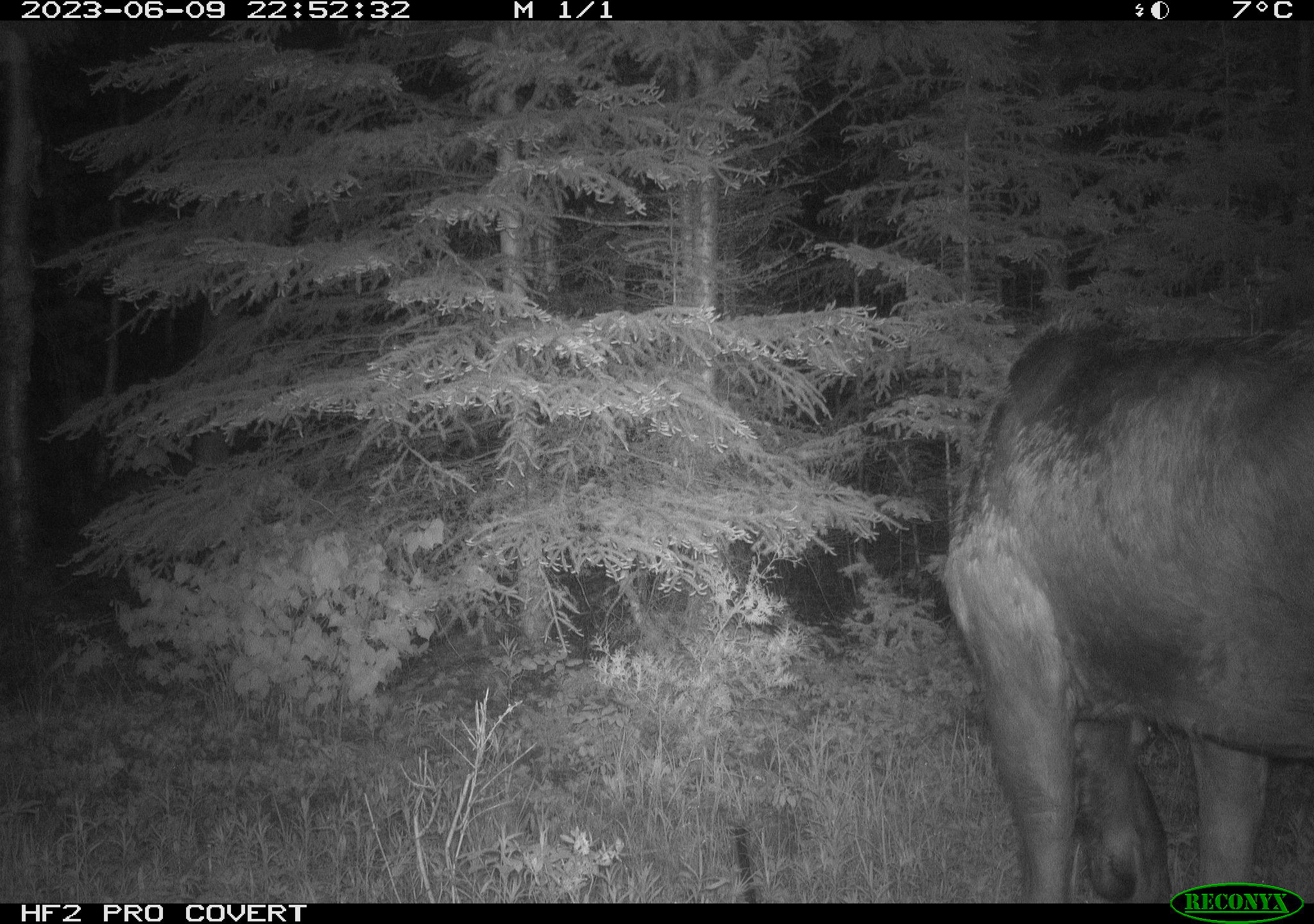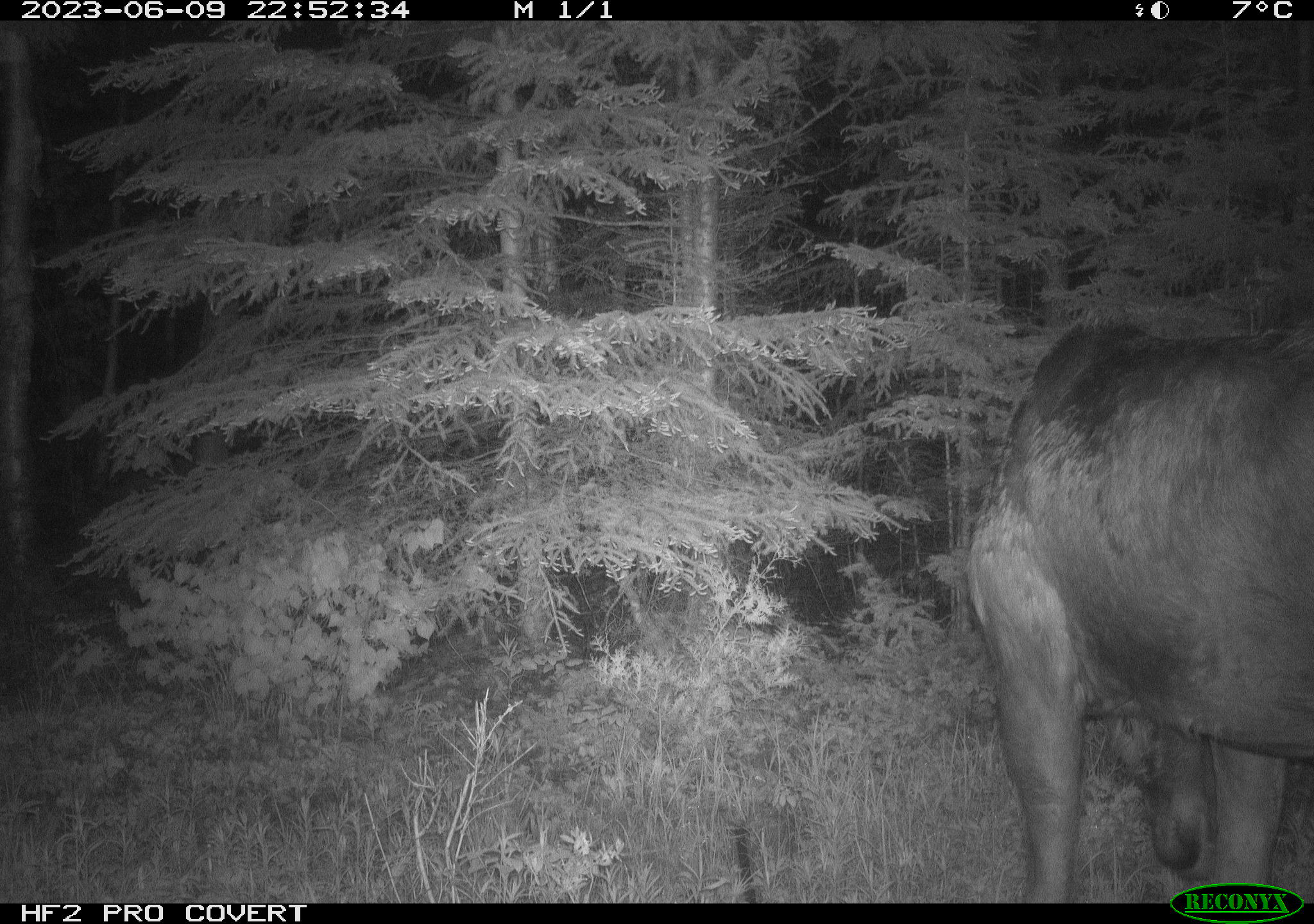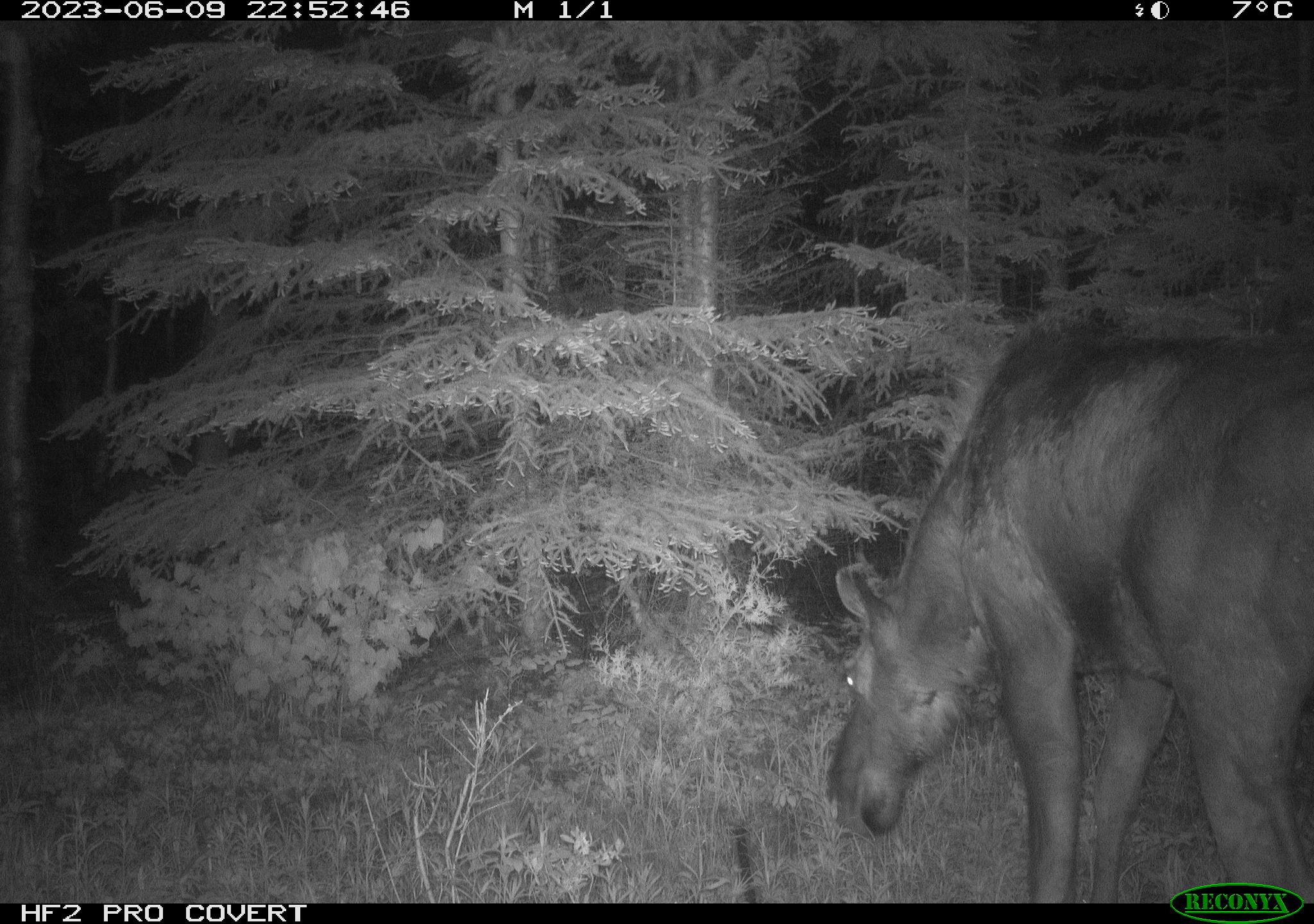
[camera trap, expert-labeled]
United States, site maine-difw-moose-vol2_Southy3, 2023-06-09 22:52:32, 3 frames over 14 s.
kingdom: Animalia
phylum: Chordata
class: Mammalia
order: Artiodactyla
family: Cervidae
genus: Alces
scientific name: Alces alces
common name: moose